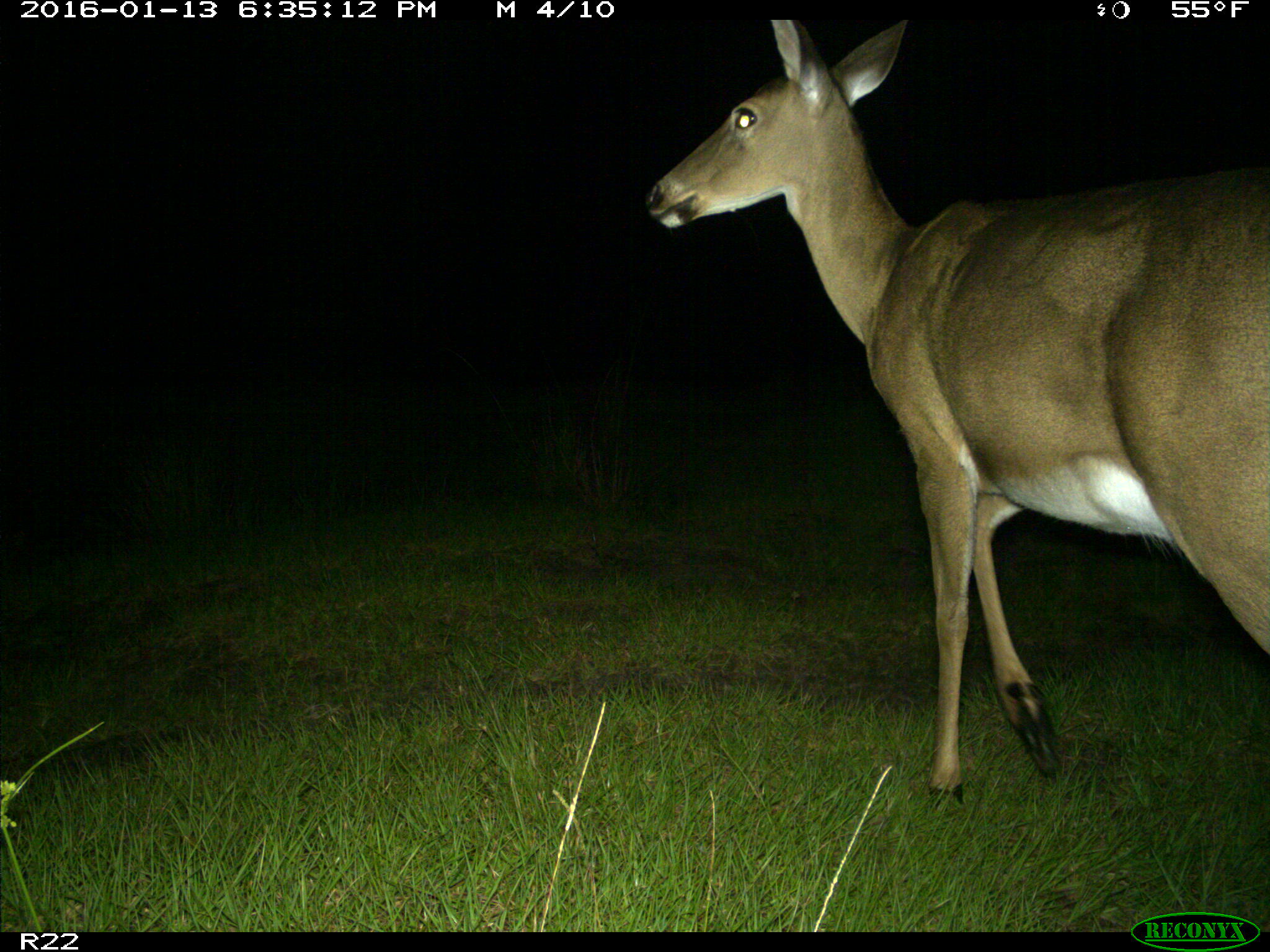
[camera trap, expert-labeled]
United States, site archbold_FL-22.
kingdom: Animalia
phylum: Chordata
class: Mammalia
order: Artiodactyla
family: Cervidae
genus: Odocoileus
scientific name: Odocoileus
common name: deer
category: unidentified deer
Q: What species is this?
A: Unidentified deer (deer) (Odocoileus).